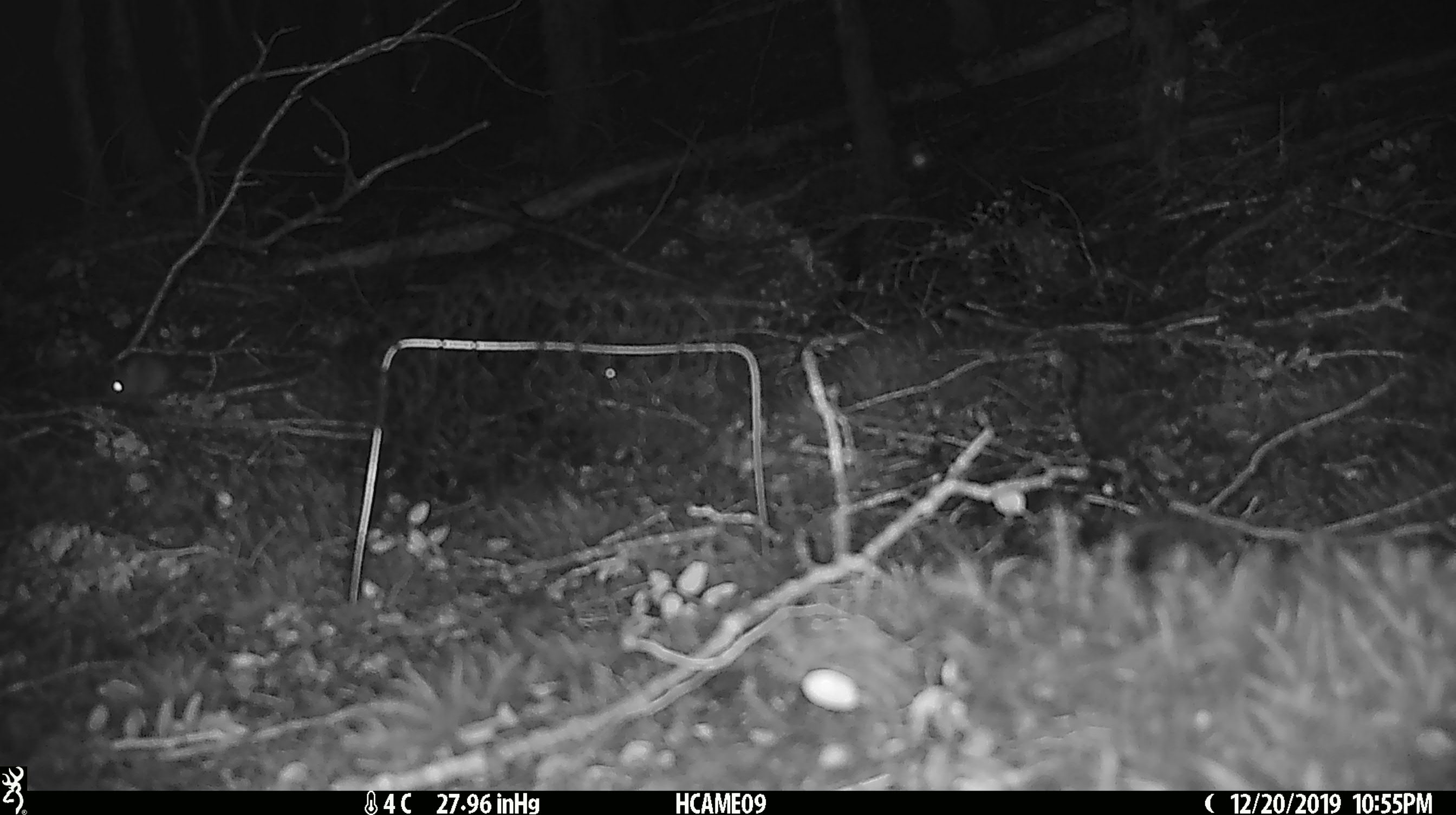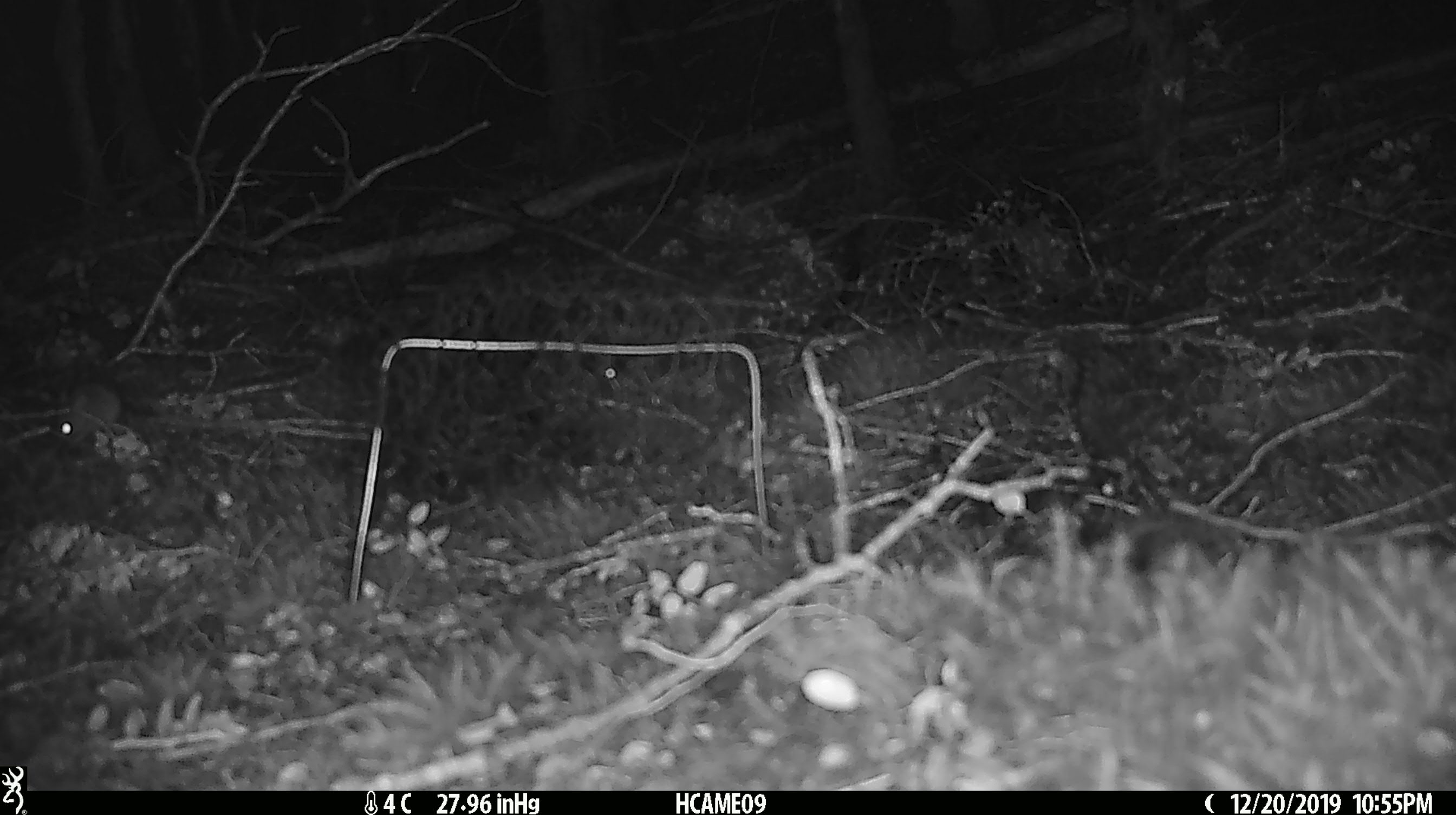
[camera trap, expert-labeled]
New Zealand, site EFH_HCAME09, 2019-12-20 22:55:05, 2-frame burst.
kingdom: Animalia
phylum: Chordata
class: Mammalia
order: Rodentia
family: Muridae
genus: Mus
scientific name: Mus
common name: mouse